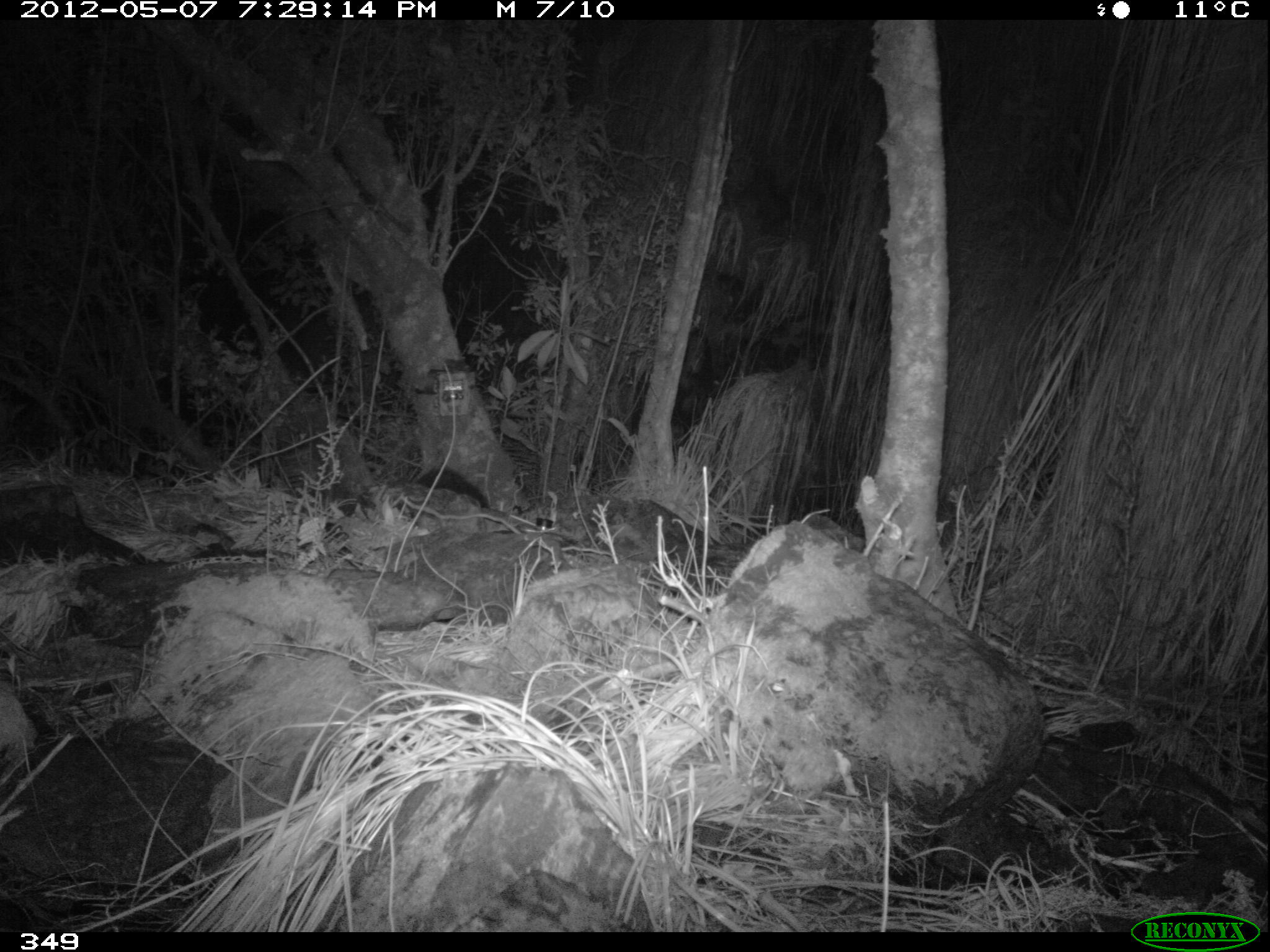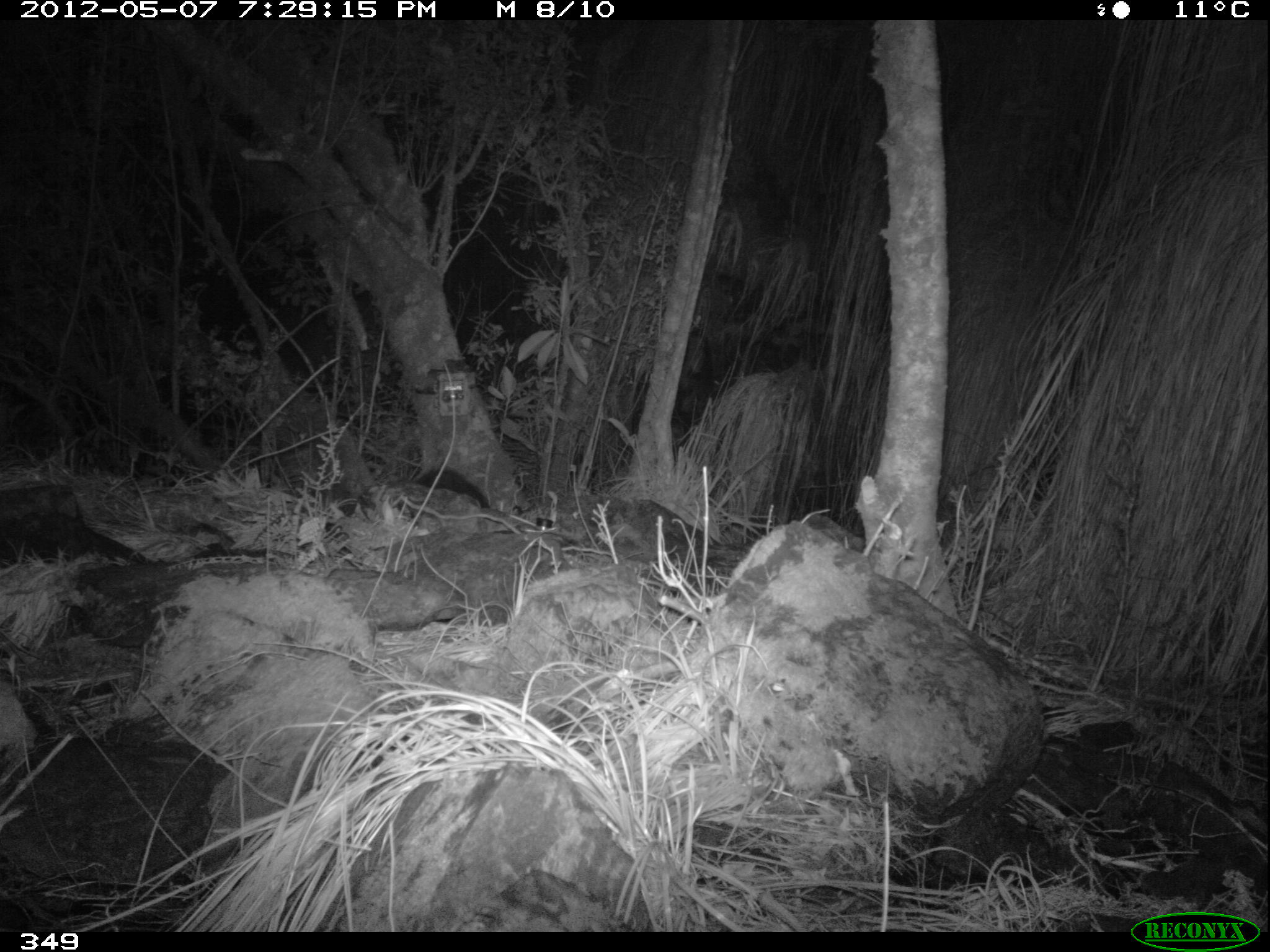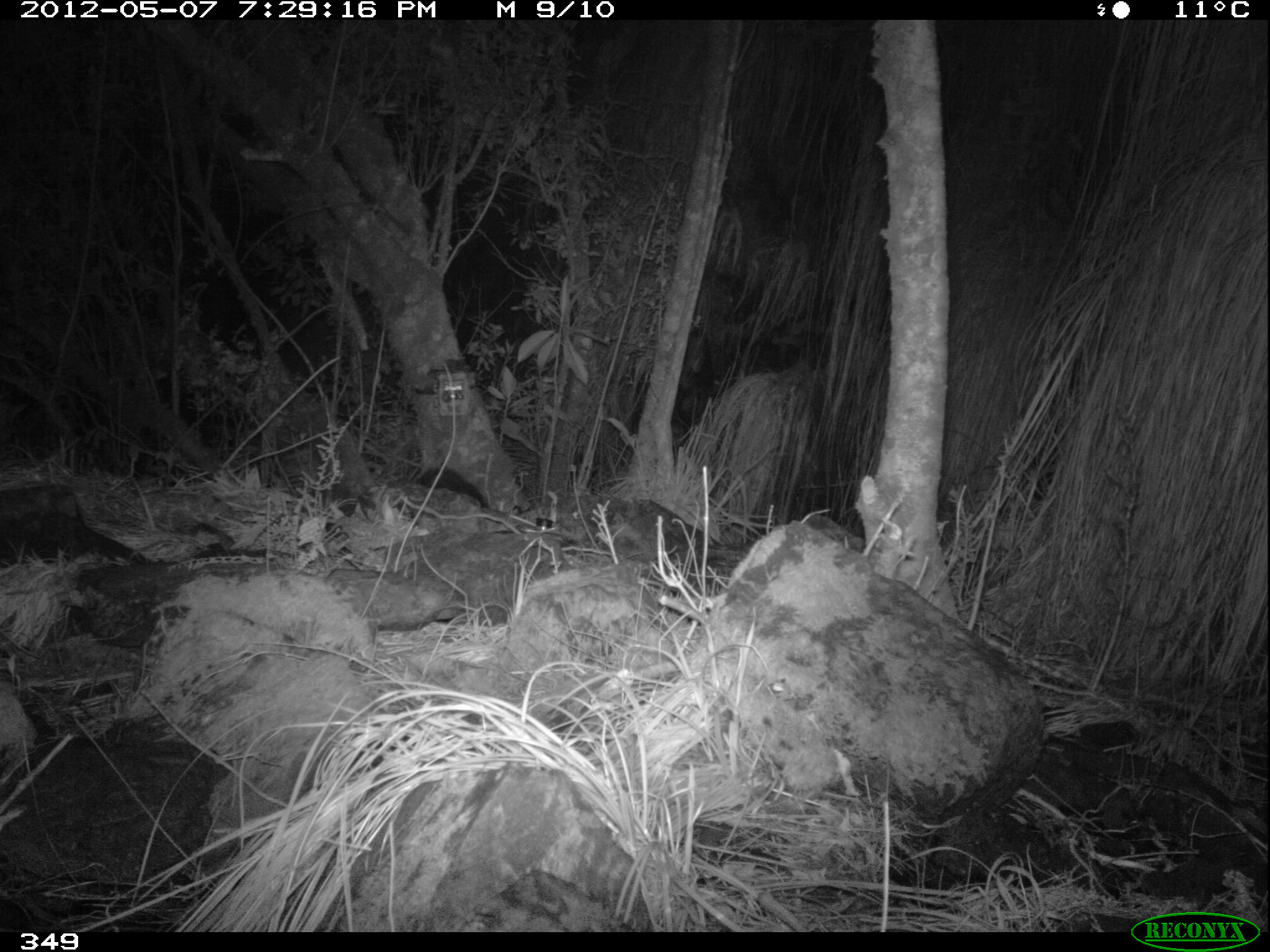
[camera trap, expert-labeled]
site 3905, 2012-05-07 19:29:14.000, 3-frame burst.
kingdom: Animalia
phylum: Chordata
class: Mammalia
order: Didelphimorphia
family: Didelphidae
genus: Didelphis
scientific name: Didelphis pernigra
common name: andean white-eared opossum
Didelphis pernigra (andean white-eared opossum).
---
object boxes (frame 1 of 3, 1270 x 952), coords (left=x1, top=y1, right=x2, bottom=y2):
didelphis pernigra: (left=415, top=464, right=497, bottom=512)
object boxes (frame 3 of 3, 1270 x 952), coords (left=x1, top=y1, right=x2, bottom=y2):
didelphis pernigra: (left=413, top=465, right=488, bottom=511)